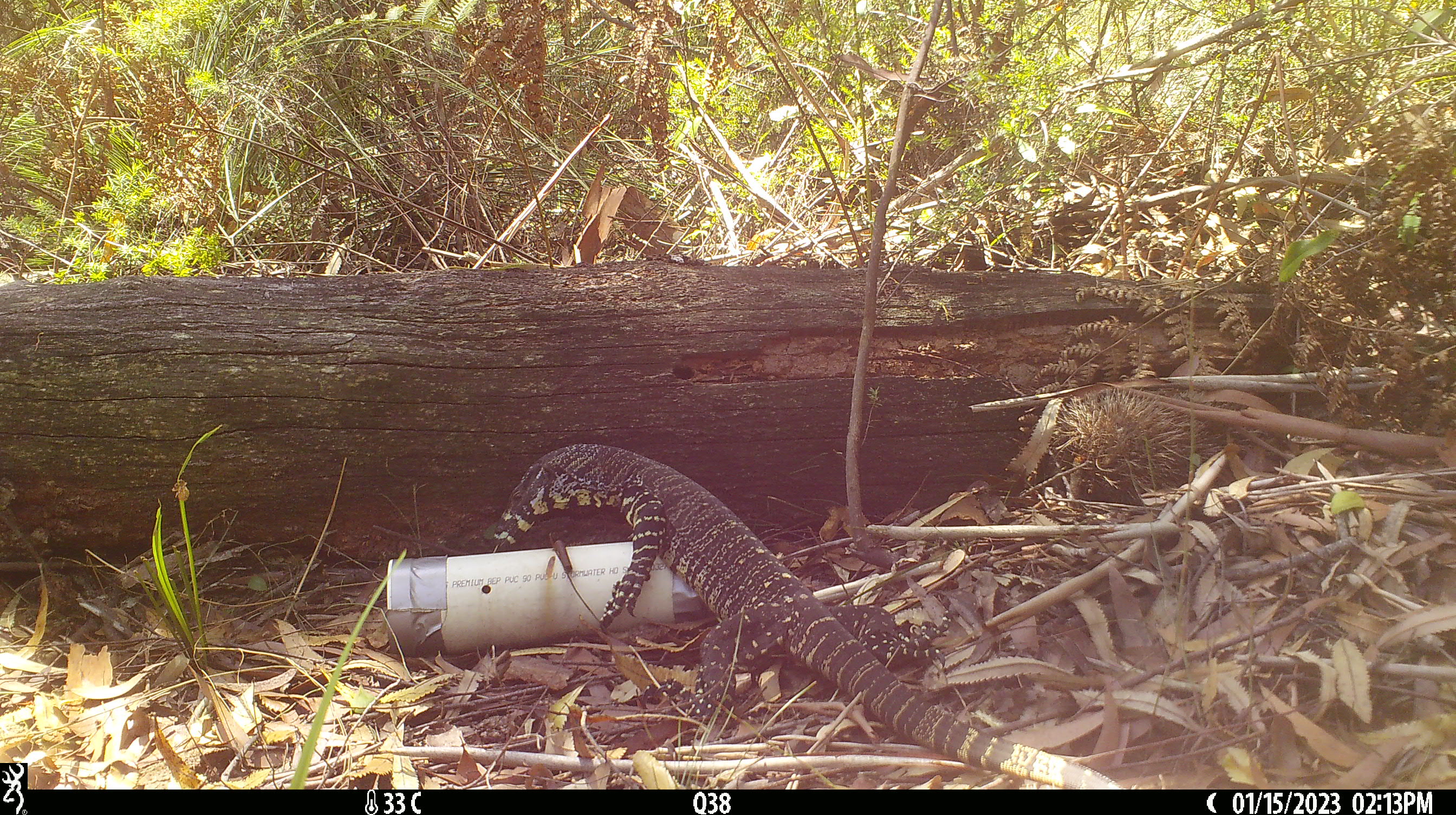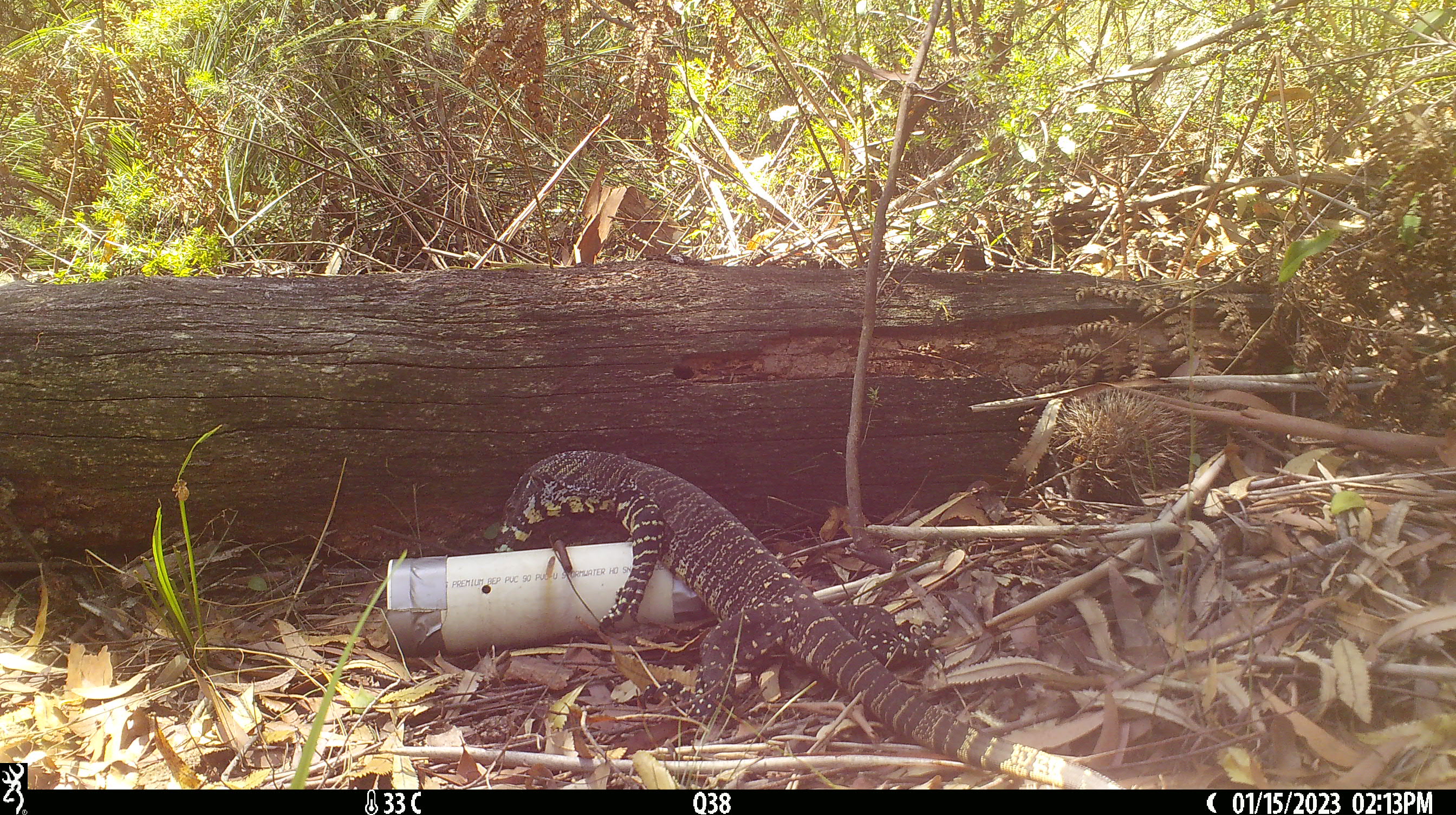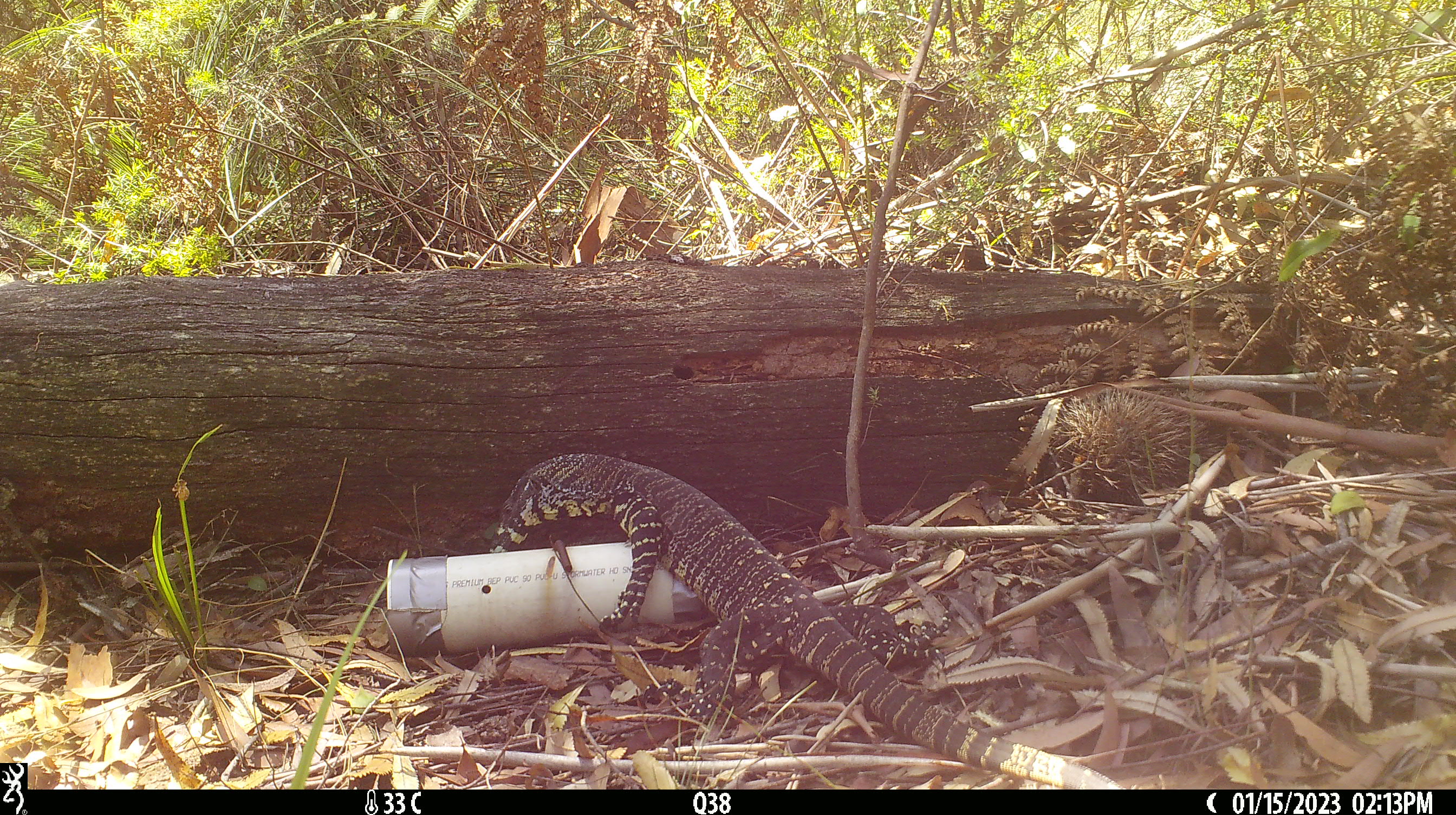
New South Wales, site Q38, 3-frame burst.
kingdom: Animalia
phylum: Chordata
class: Reptilia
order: Squamata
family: Varanidae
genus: Varanus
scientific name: Varanus varius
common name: lace monitor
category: goanna